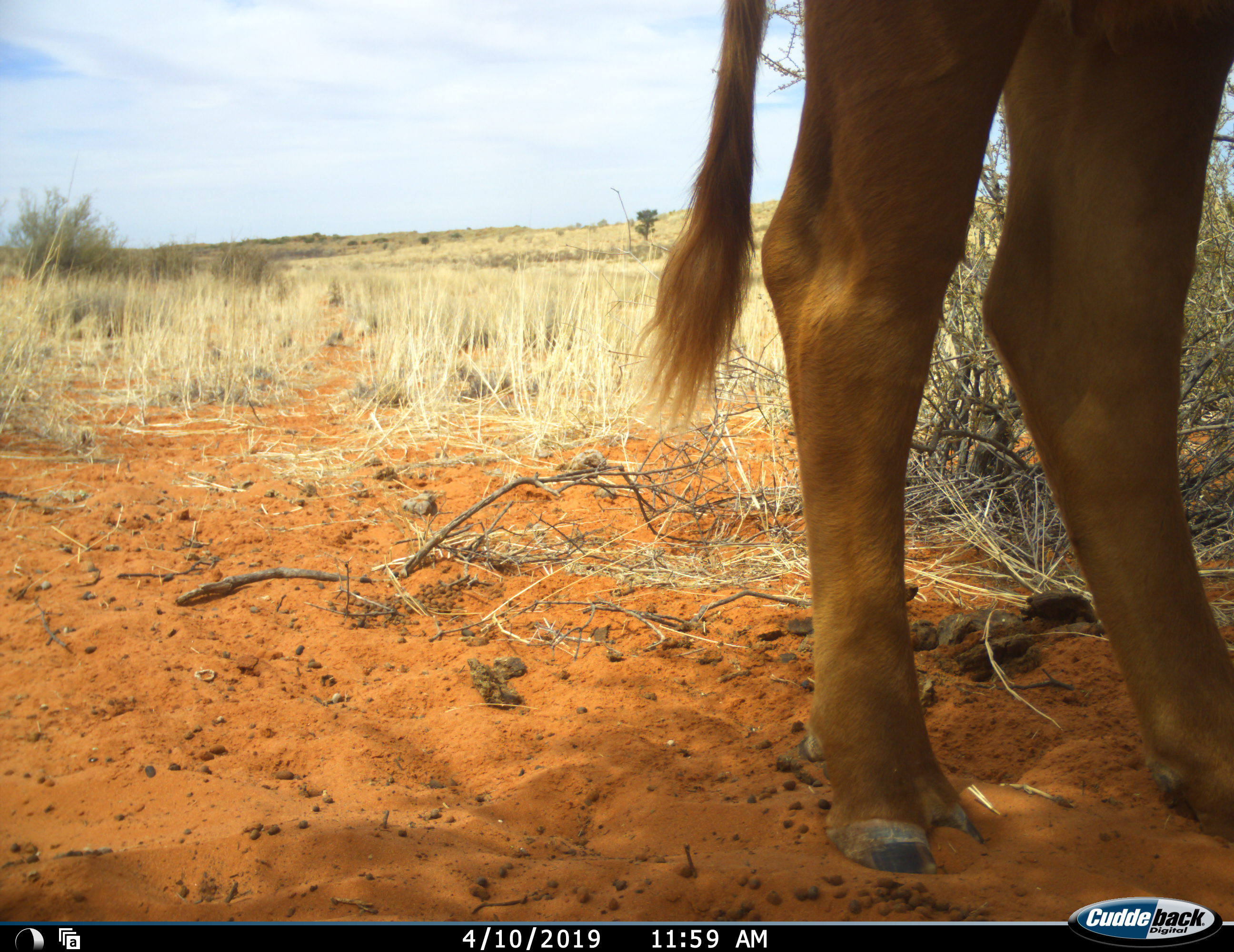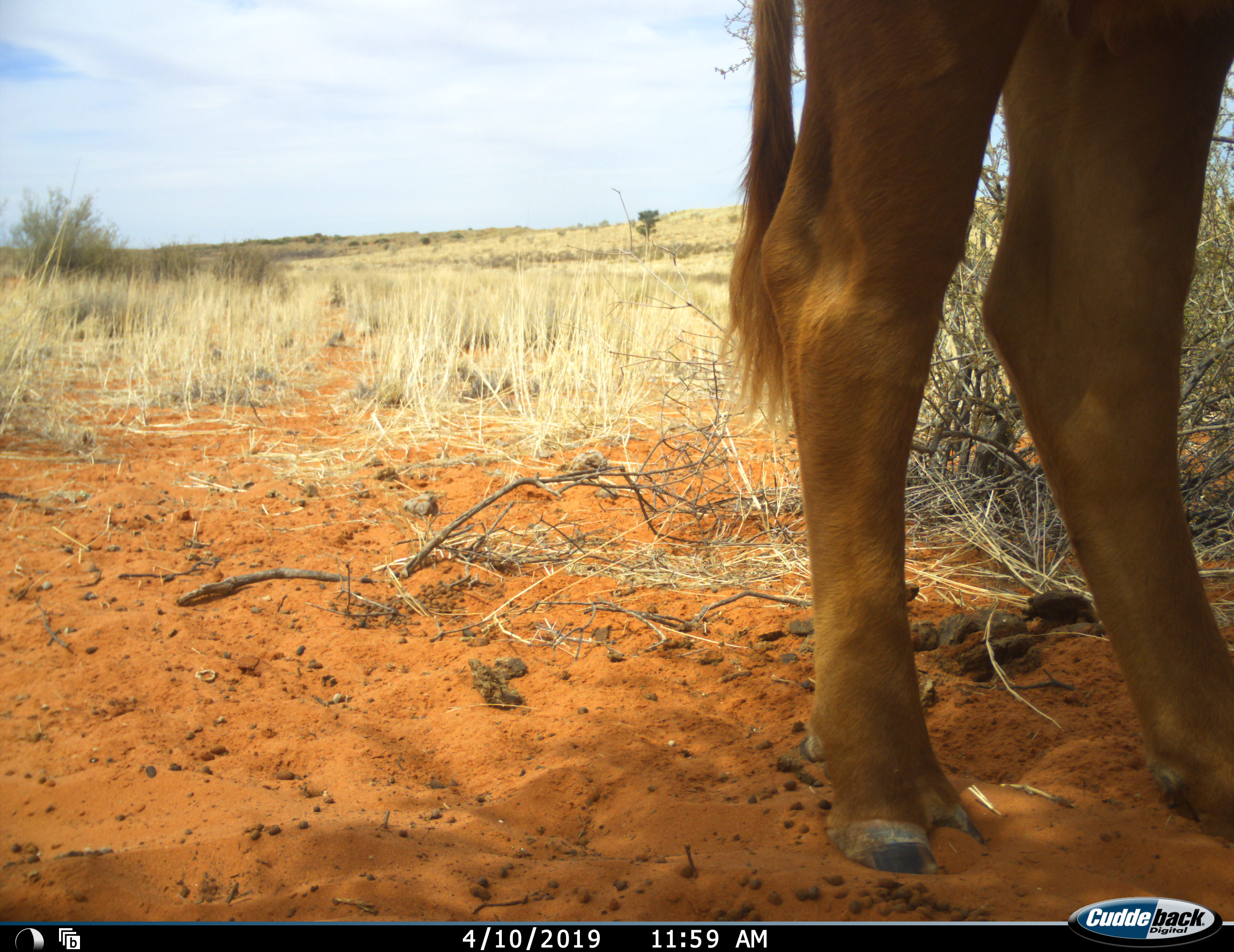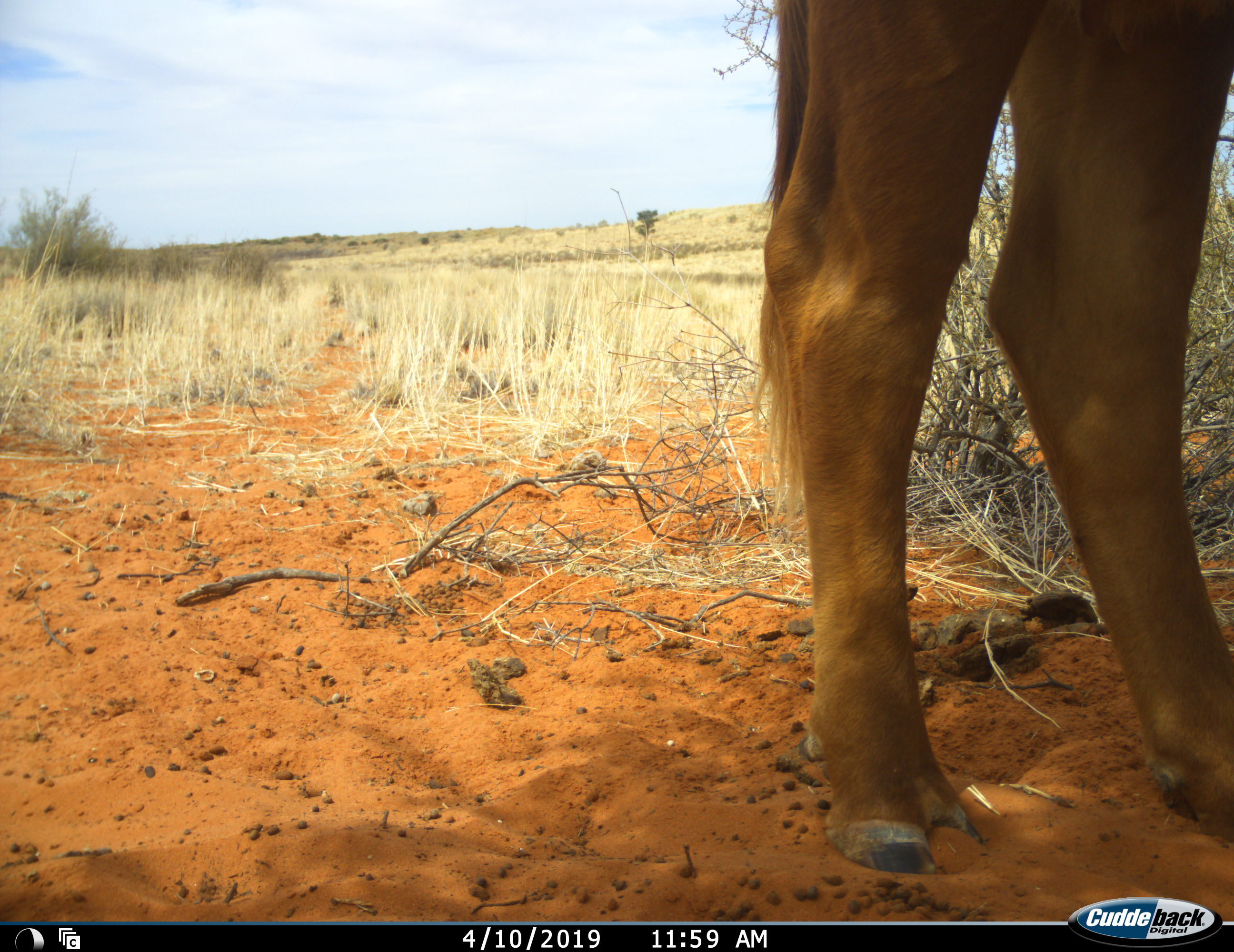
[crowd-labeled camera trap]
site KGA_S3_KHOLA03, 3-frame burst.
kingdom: Animalia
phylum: Chordata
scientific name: Vertebrata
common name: domestic animal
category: domesticanimal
Domesticanimal (domestic animal) (Vertebrata), count 1. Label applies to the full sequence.